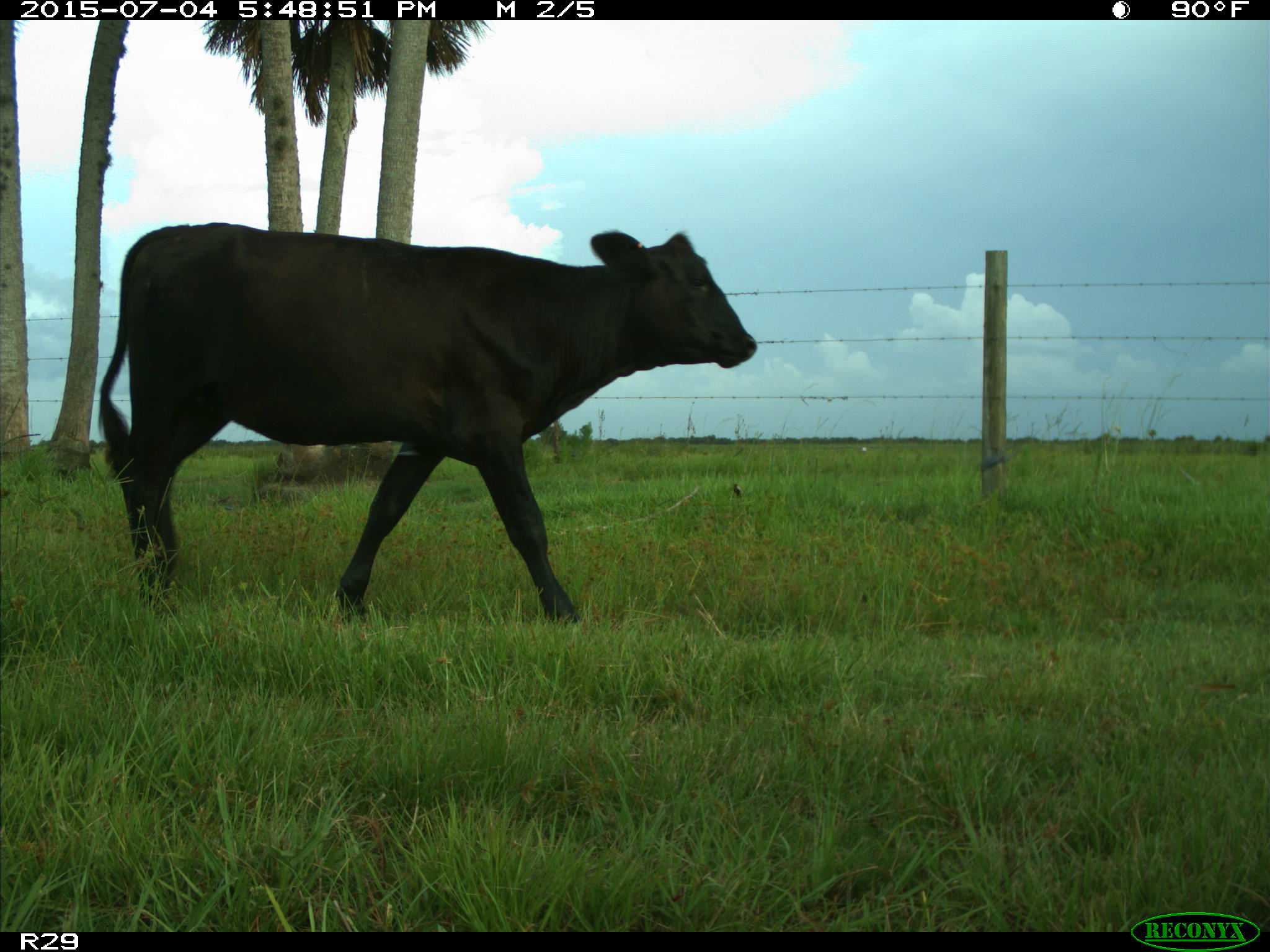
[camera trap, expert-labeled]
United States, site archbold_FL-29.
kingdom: Animalia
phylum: Chordata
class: Mammalia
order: Artiodactyla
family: Bovidae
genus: Bos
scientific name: Bos taurus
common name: domestic cow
Bos taurus (domestic cow).